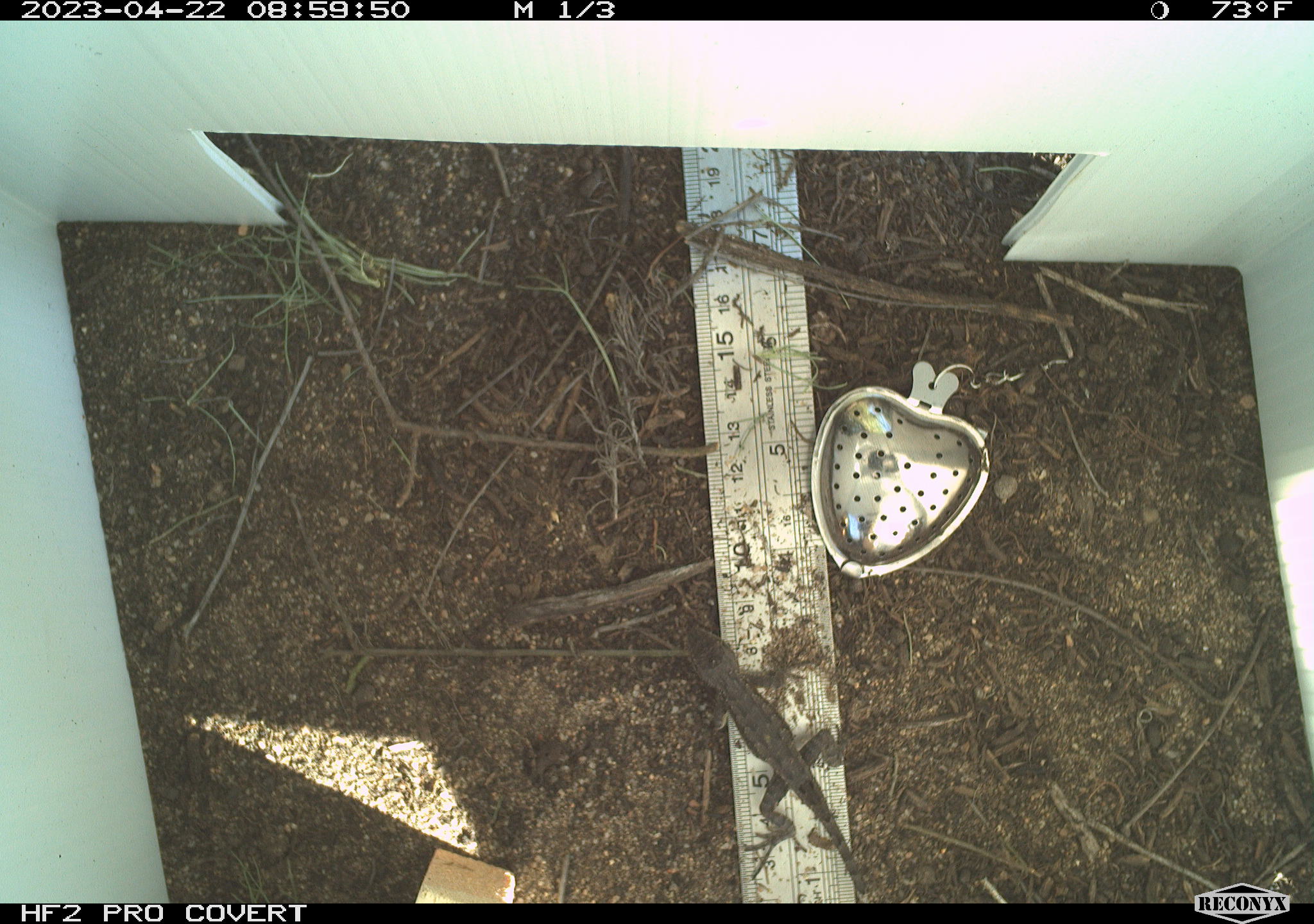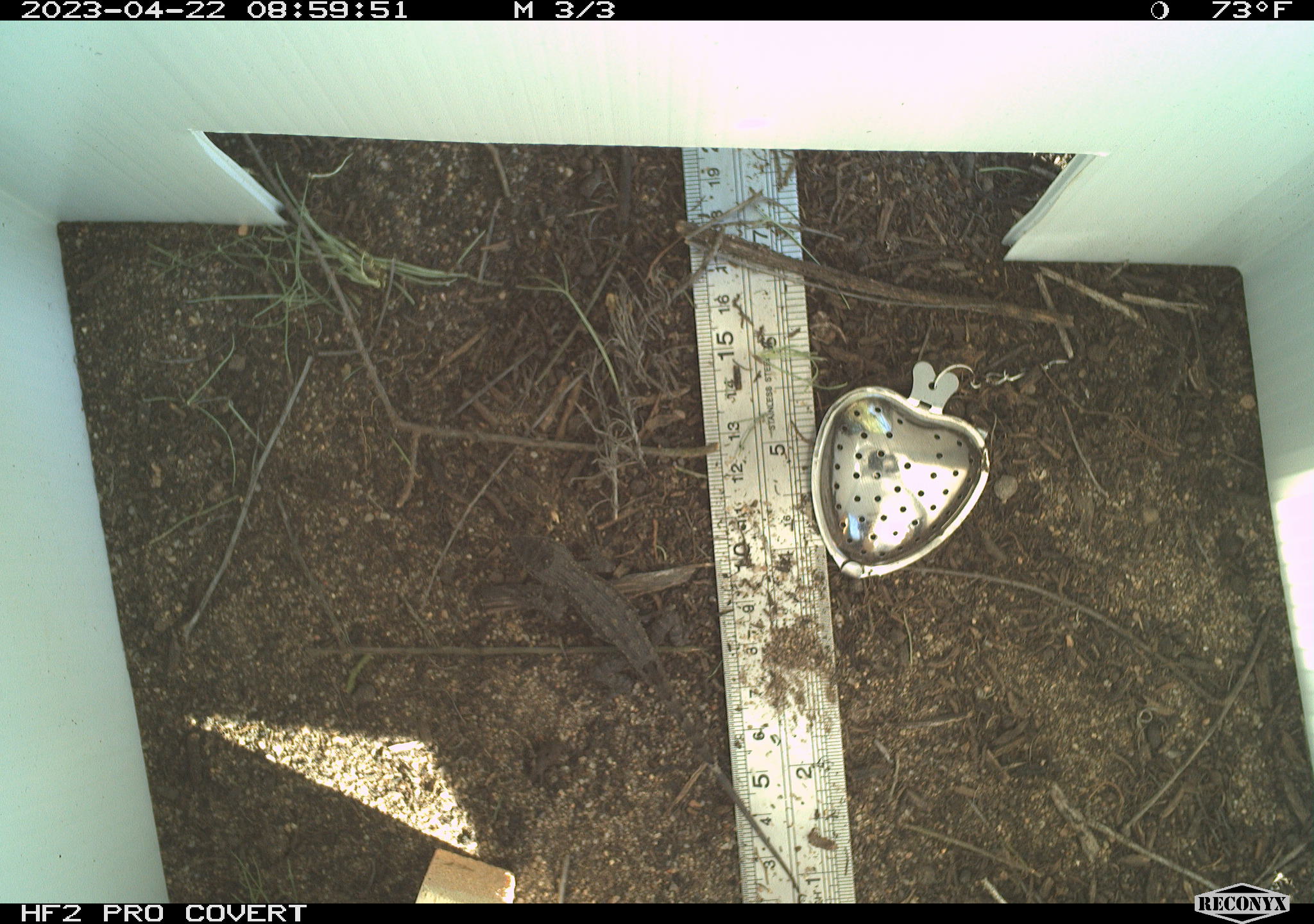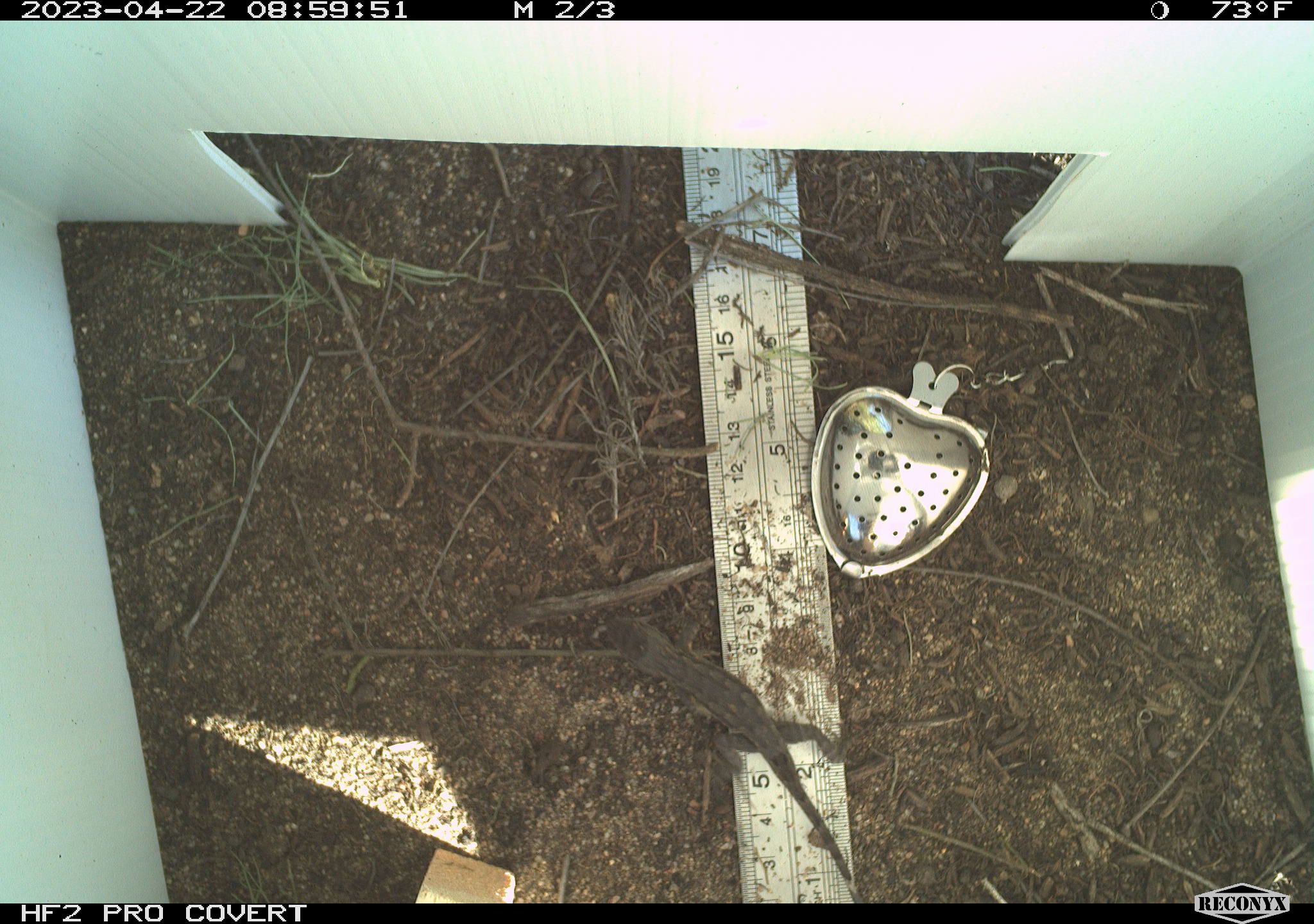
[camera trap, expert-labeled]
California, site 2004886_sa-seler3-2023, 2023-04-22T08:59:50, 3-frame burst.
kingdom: Animalia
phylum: Chordata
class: Reptilia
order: Squamata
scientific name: Squamata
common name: lizards and snakes